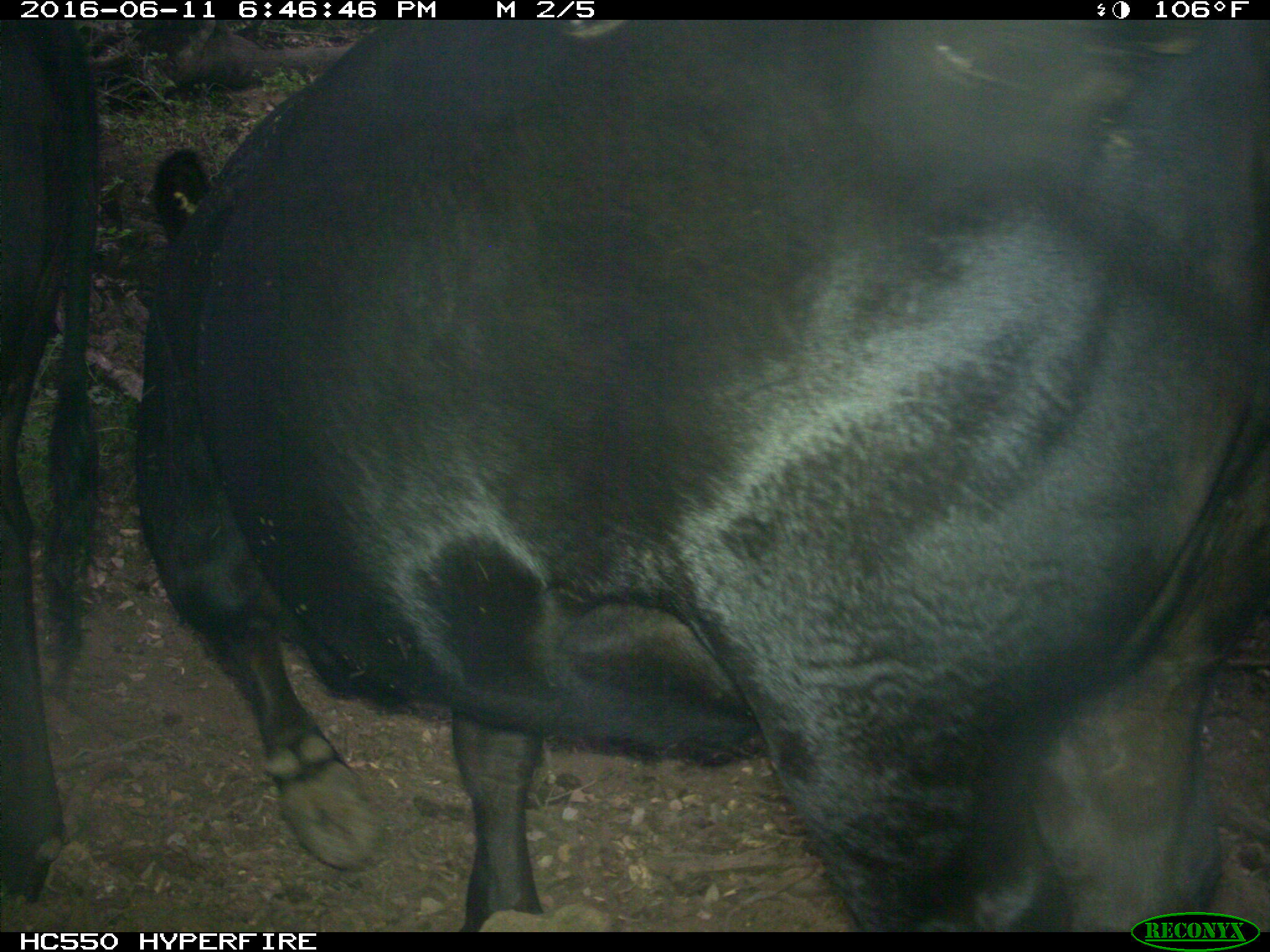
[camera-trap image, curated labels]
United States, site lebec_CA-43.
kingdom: Animalia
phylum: Chordata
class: Mammalia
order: Artiodactyla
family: Bovidae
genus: Bos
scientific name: Bos taurus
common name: domestic cow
Bos taurus (domestic cow).